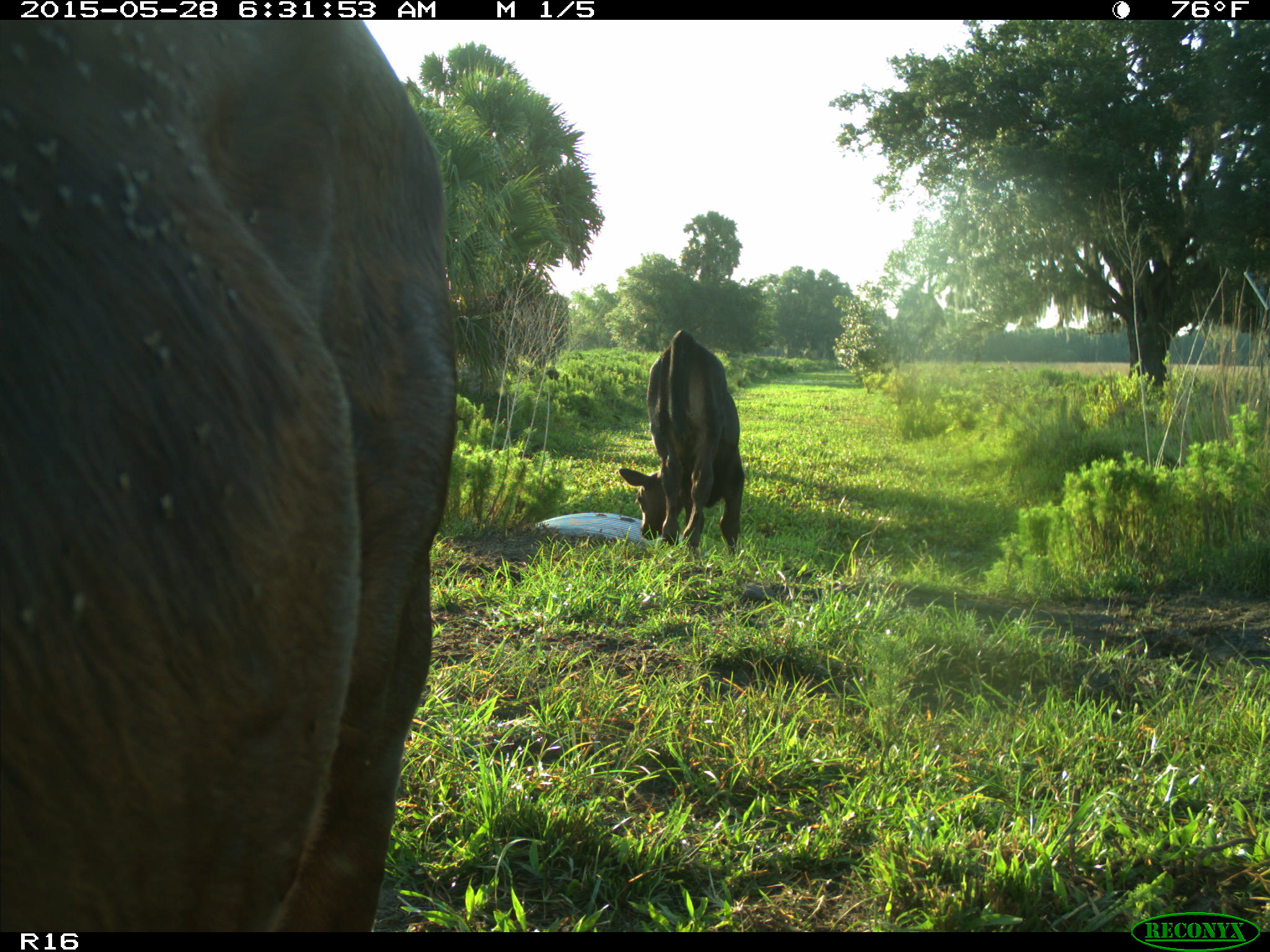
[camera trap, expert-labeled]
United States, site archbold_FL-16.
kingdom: Animalia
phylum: Chordata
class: Mammalia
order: Artiodactyla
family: Bovidae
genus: Bos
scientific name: Bos taurus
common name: domestic cow